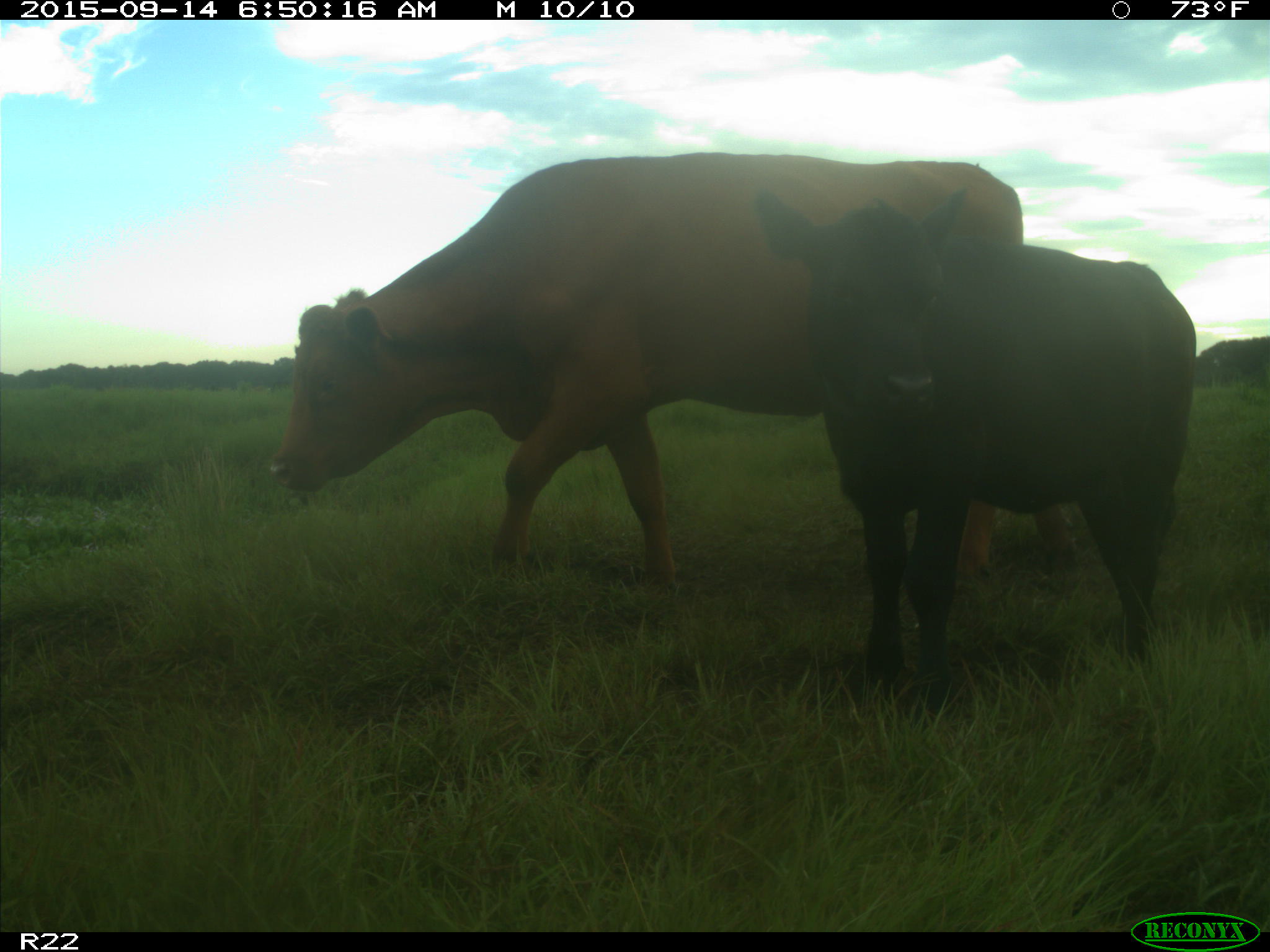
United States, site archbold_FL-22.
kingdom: Animalia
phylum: Chordata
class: Mammalia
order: Artiodactyla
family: Bovidae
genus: Bos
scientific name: Bos taurus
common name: domestic cow